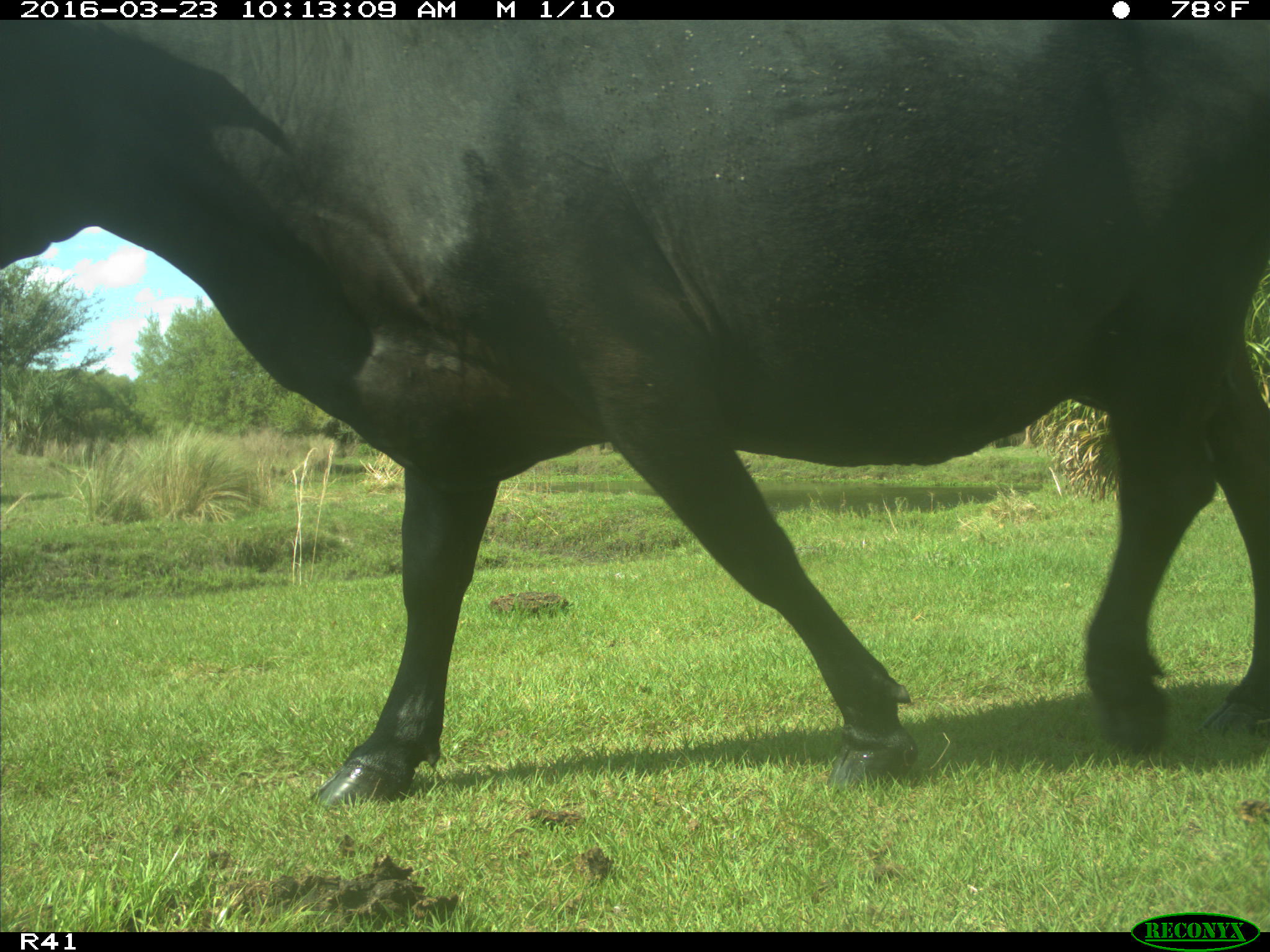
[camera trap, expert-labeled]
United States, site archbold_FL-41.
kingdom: Animalia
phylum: Chordata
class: Mammalia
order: Artiodactyla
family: Bovidae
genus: Bos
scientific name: Bos taurus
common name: domestic cow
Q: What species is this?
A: Bos taurus (domestic cow).